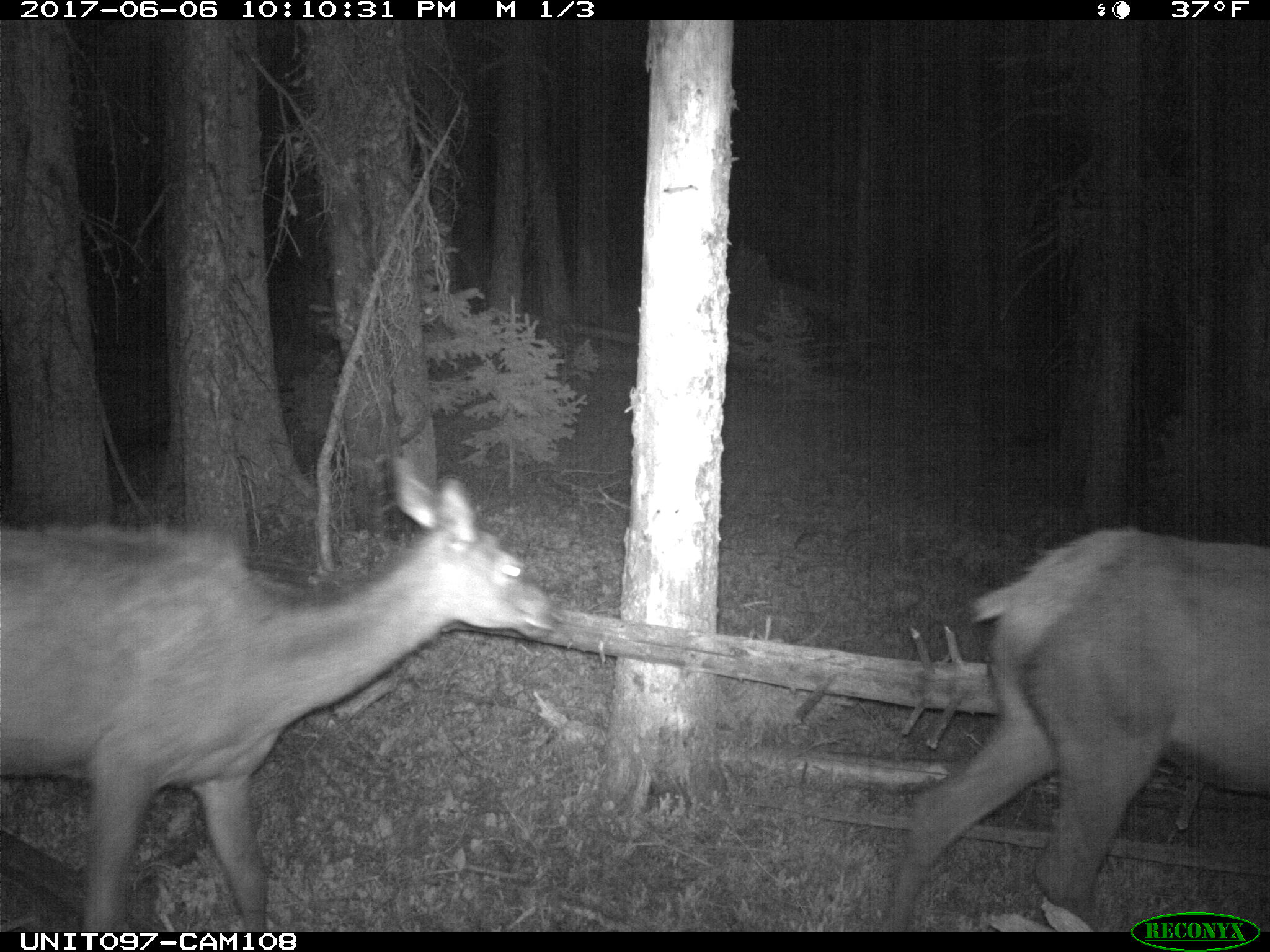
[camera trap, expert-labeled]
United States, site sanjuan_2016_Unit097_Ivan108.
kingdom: Animalia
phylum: Chordata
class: Mammalia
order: Artiodactyla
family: Cervidae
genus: Cervus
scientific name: Cervus elaphus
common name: red deer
Cervus elaphus (red deer).